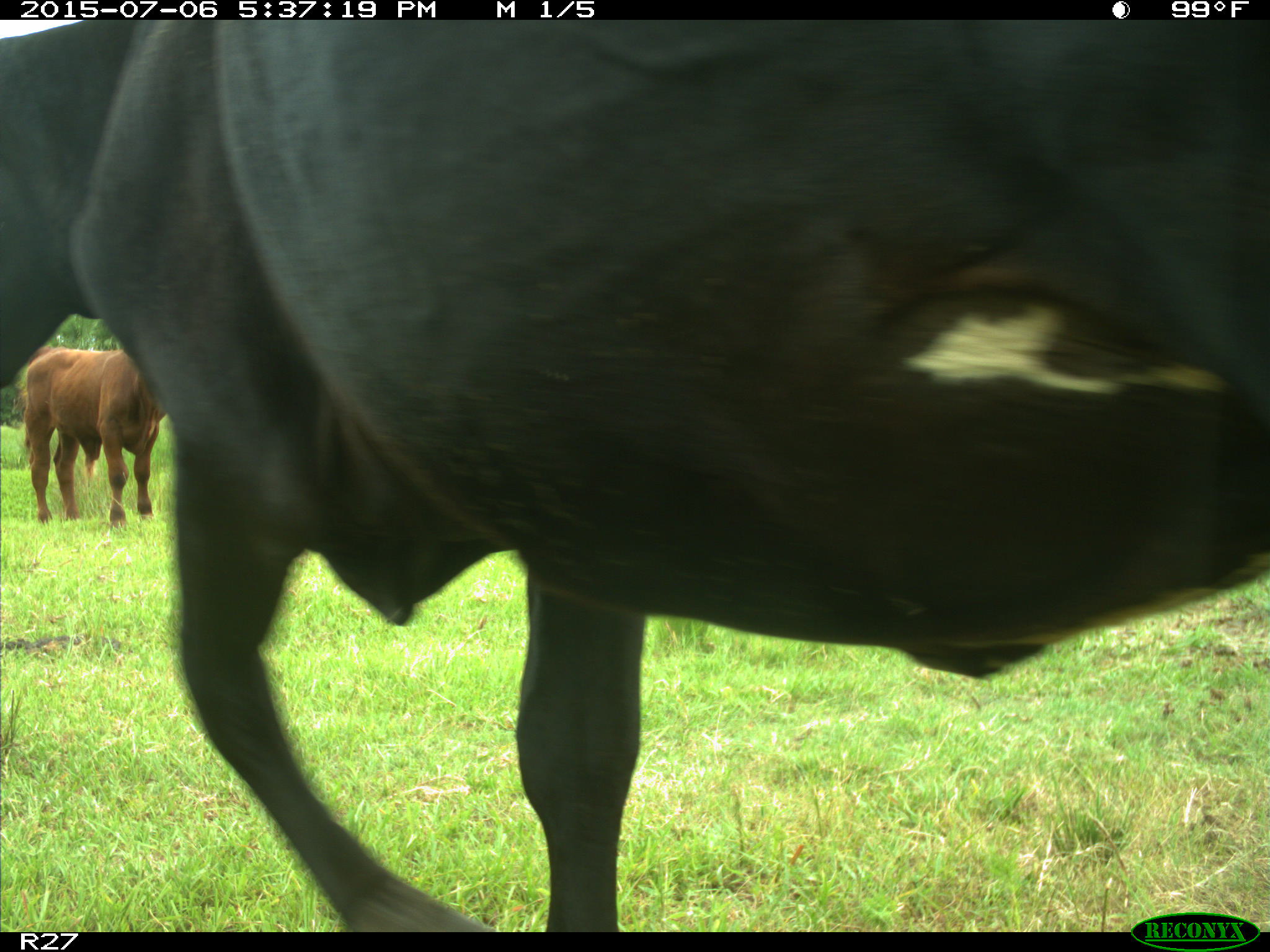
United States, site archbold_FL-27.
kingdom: Animalia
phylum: Chordata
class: Mammalia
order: Artiodactyla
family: Bovidae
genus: Bos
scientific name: Bos taurus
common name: domestic cow